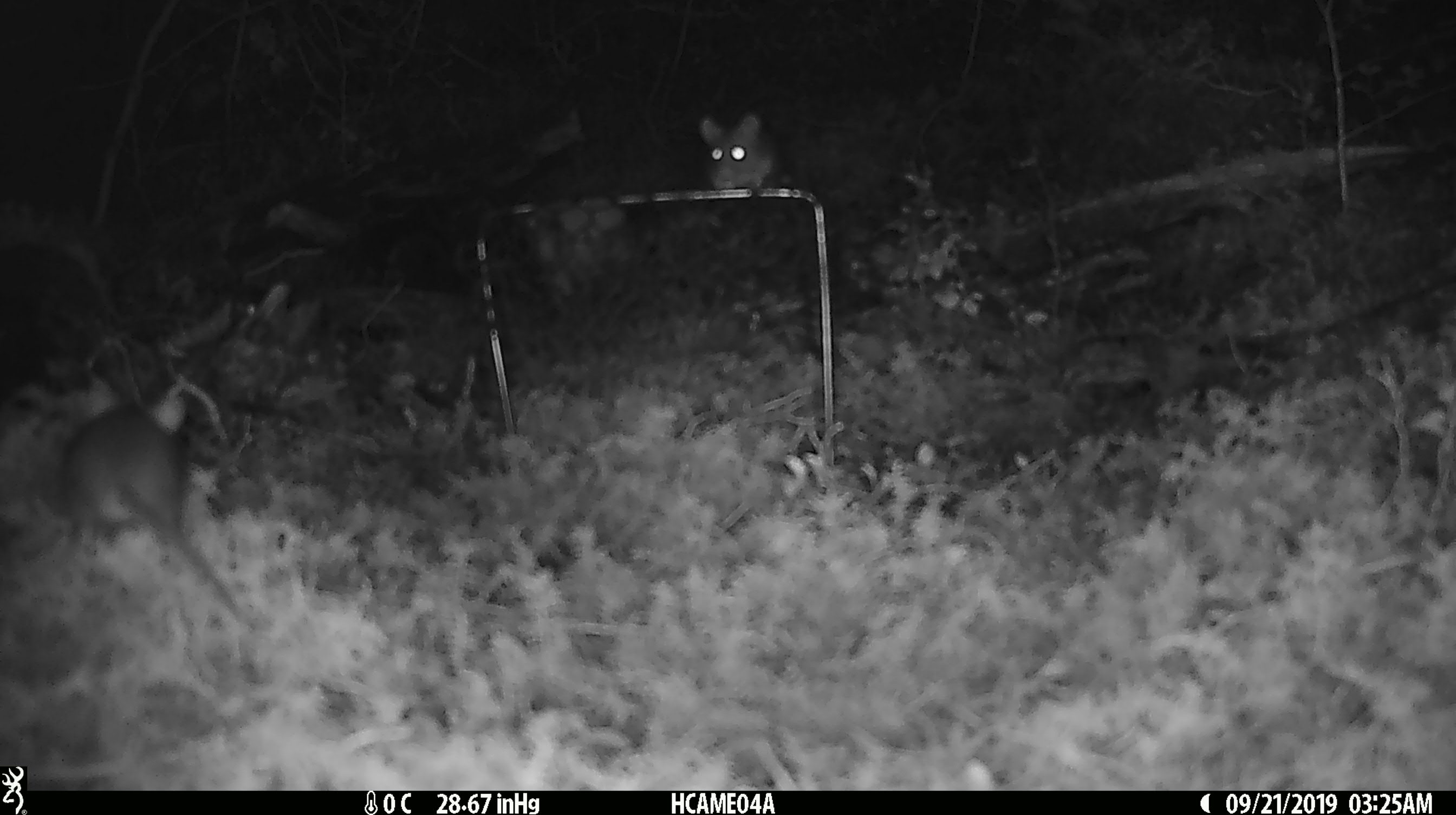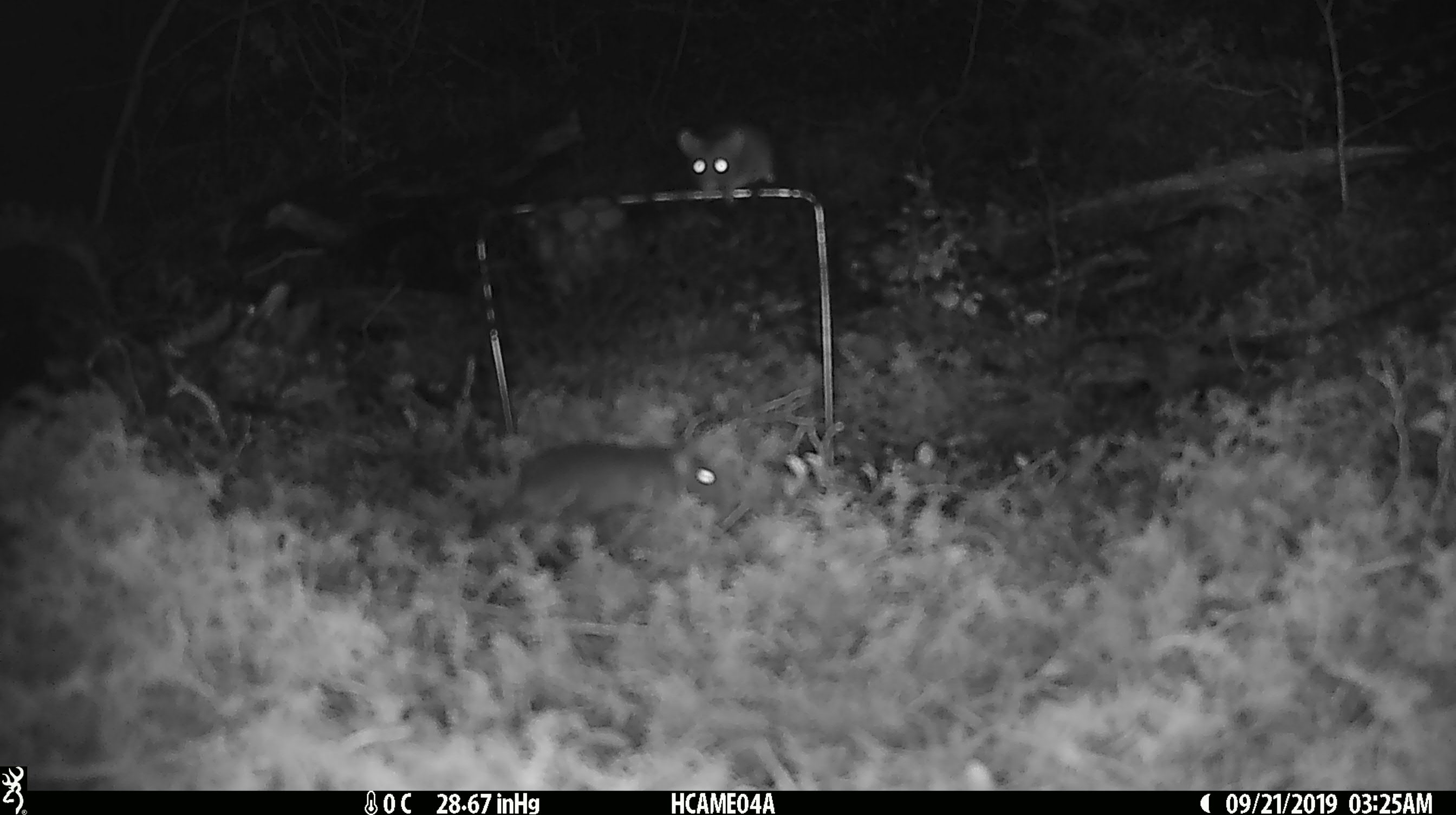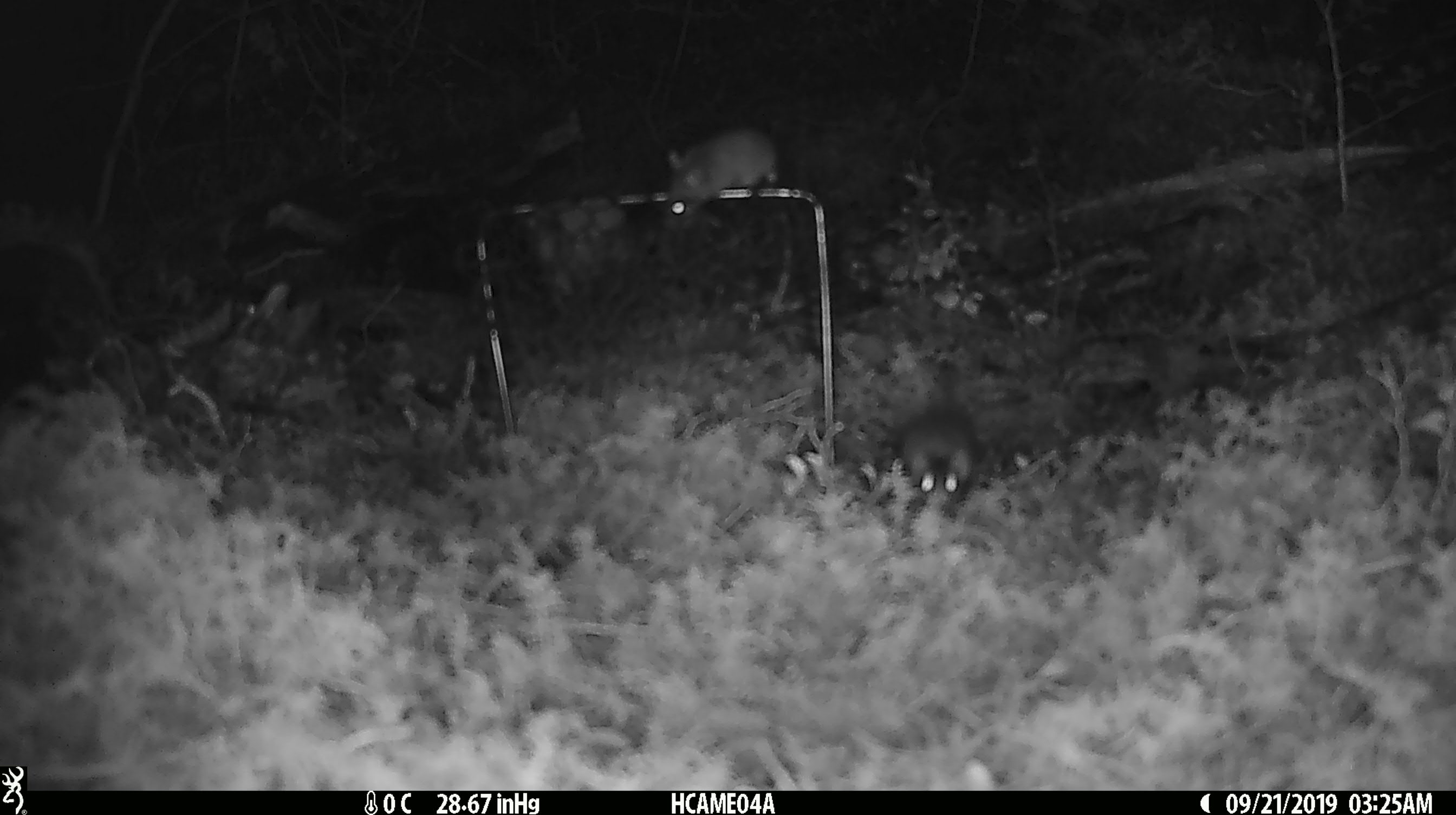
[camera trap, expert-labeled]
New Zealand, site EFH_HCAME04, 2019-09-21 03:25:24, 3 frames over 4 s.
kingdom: Animalia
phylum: Chordata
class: Mammalia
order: Rodentia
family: Muridae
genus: Mus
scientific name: Mus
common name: mouse